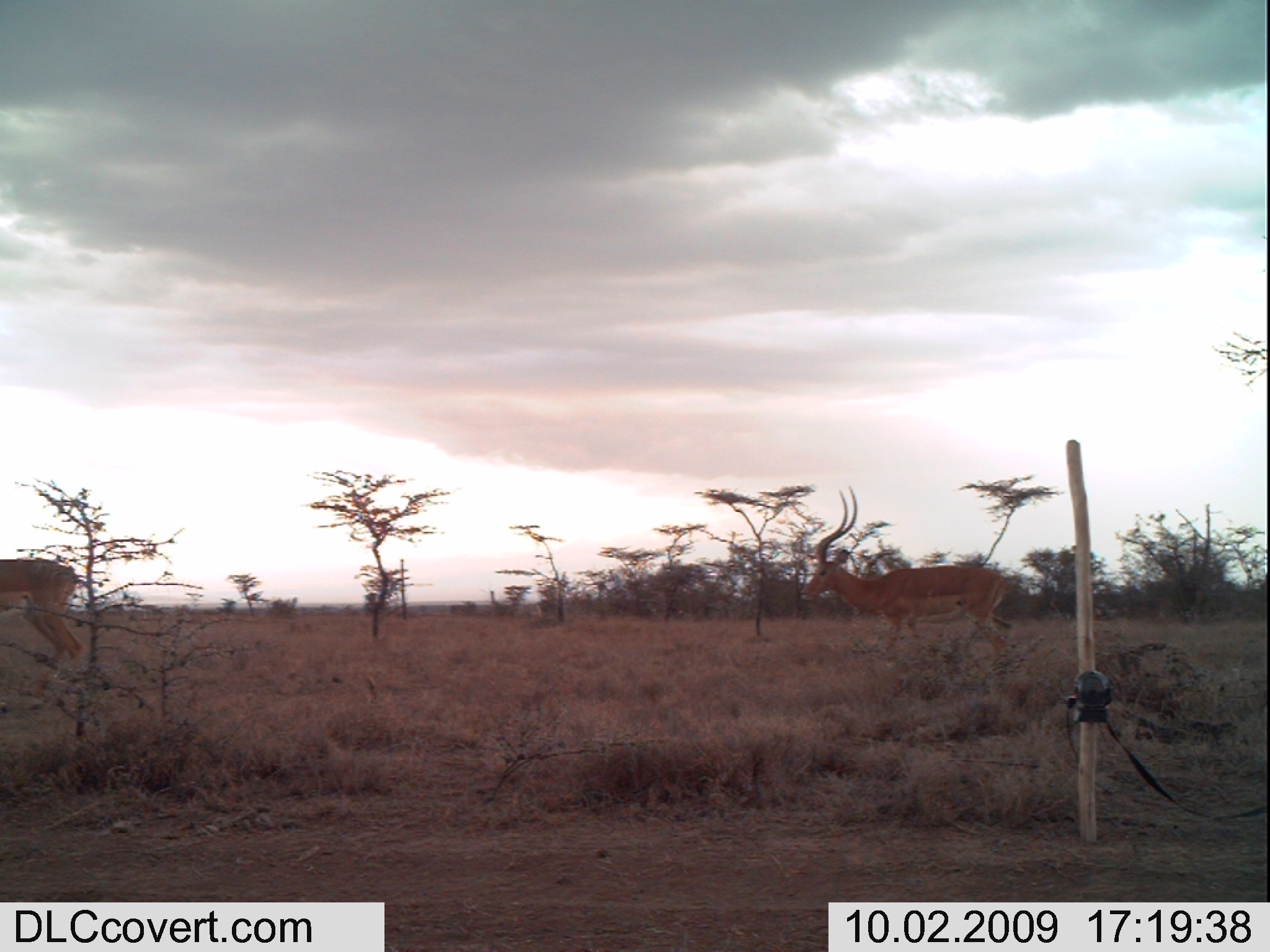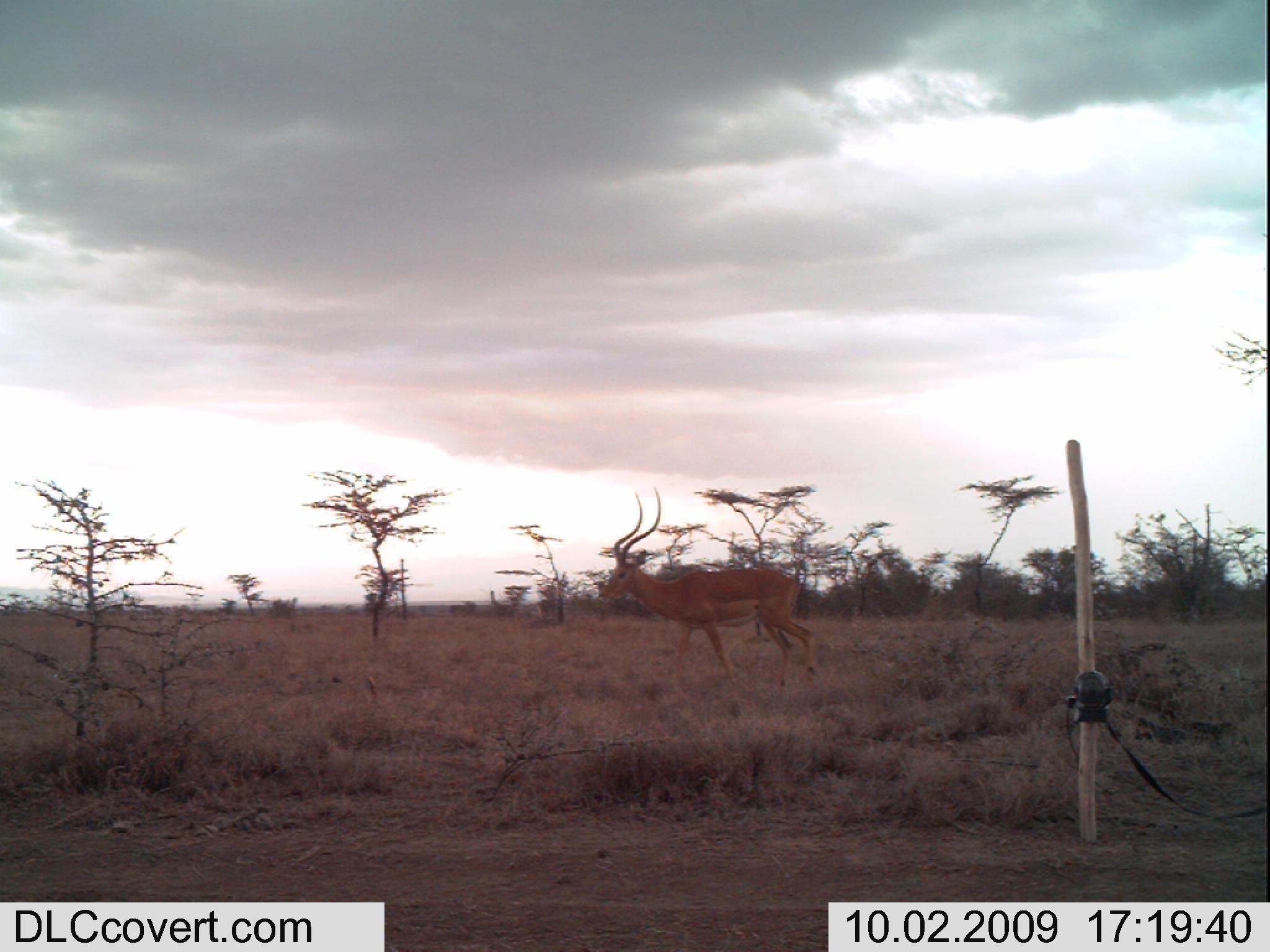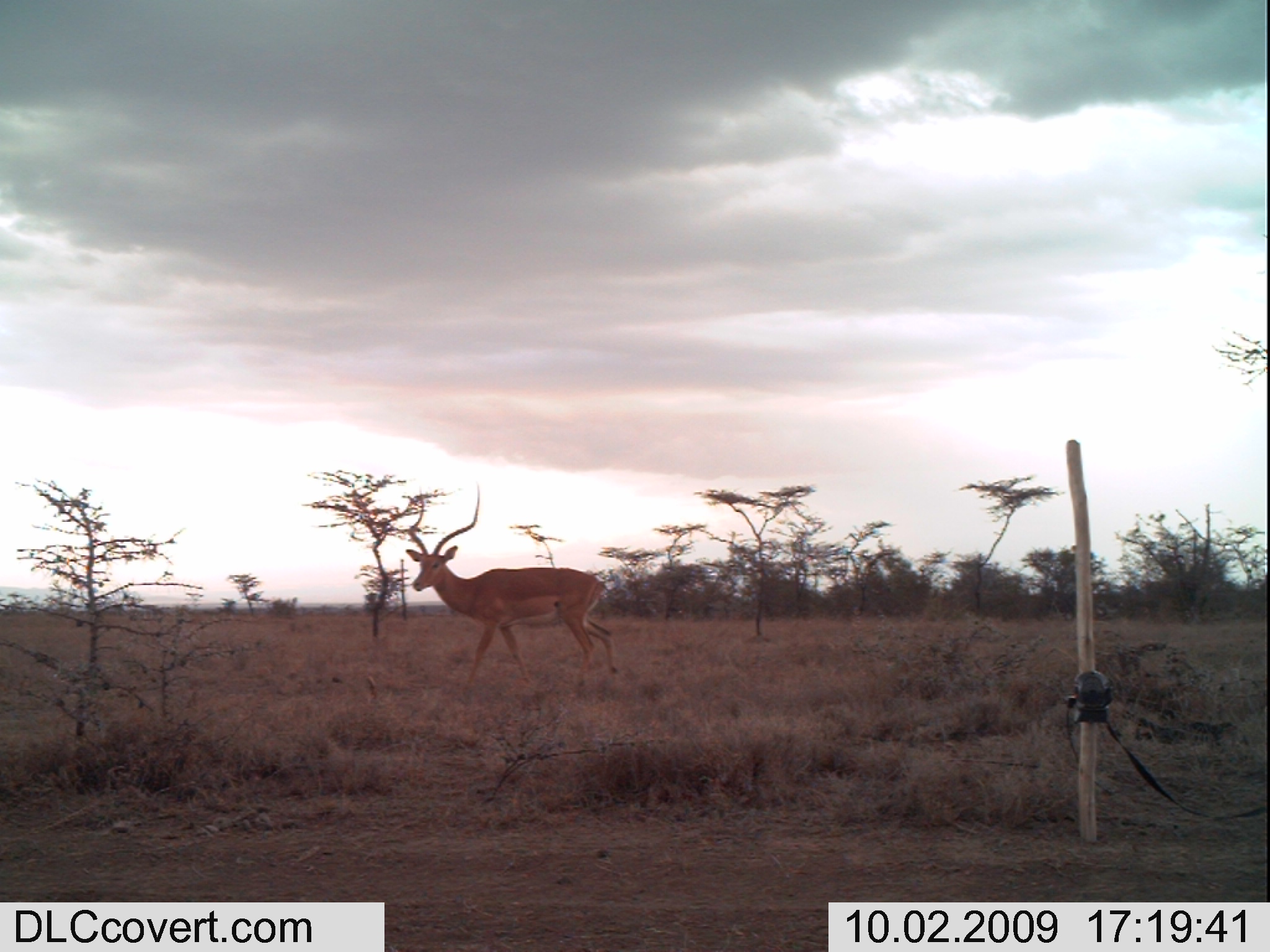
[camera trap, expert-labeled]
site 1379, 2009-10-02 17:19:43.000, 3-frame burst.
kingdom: Animalia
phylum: Chordata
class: Mammalia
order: Artiodactyla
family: Bovidae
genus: Aepyceros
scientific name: Aepyceros melampus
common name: impala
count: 2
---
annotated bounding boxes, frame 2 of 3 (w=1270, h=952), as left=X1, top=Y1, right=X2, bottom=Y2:
aepyceros melampus: left=597, top=484, right=819, bottom=692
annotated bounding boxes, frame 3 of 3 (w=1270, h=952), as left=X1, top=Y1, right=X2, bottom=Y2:
aepyceros melampus: left=403, top=479, right=619, bottom=691